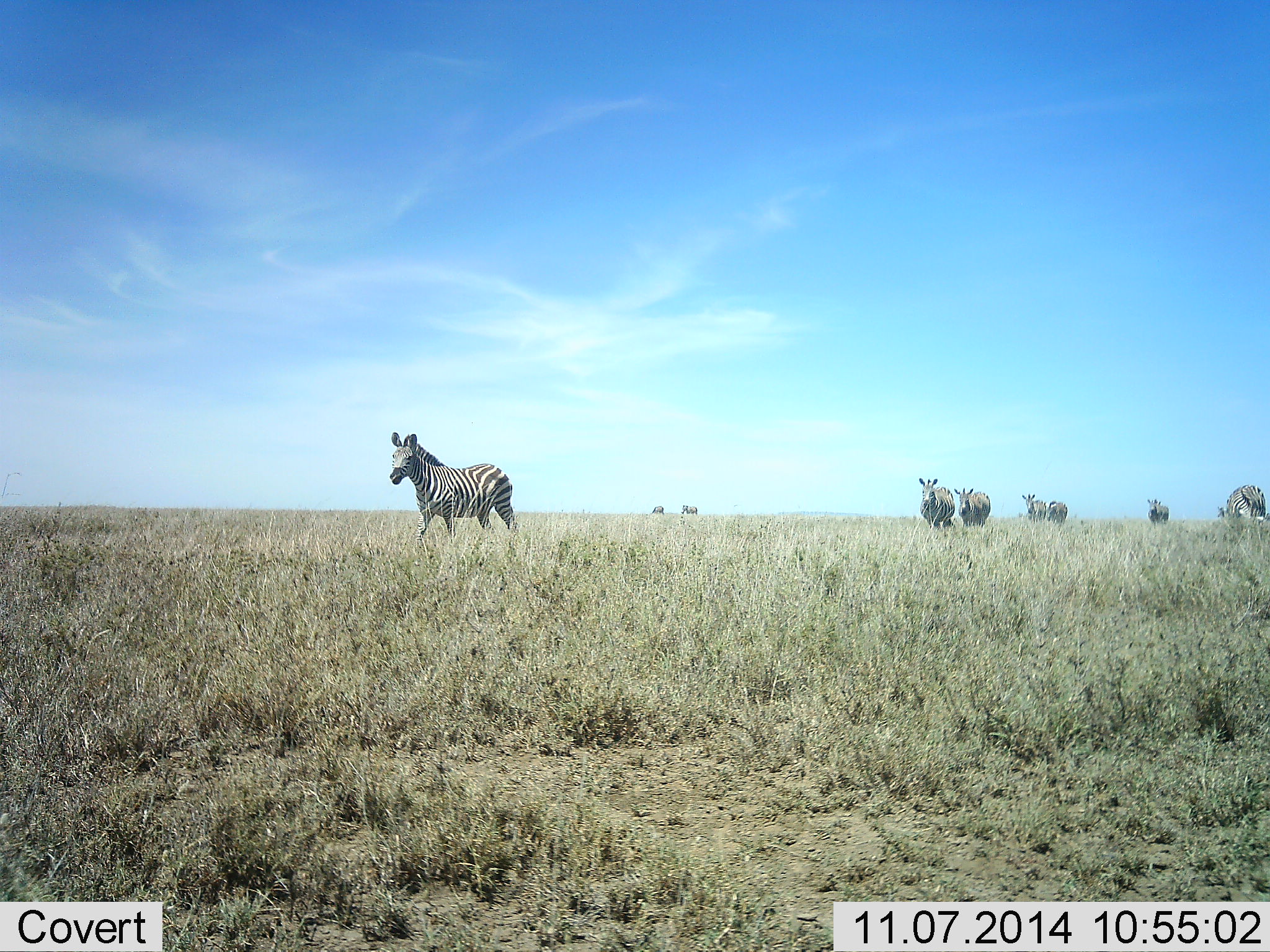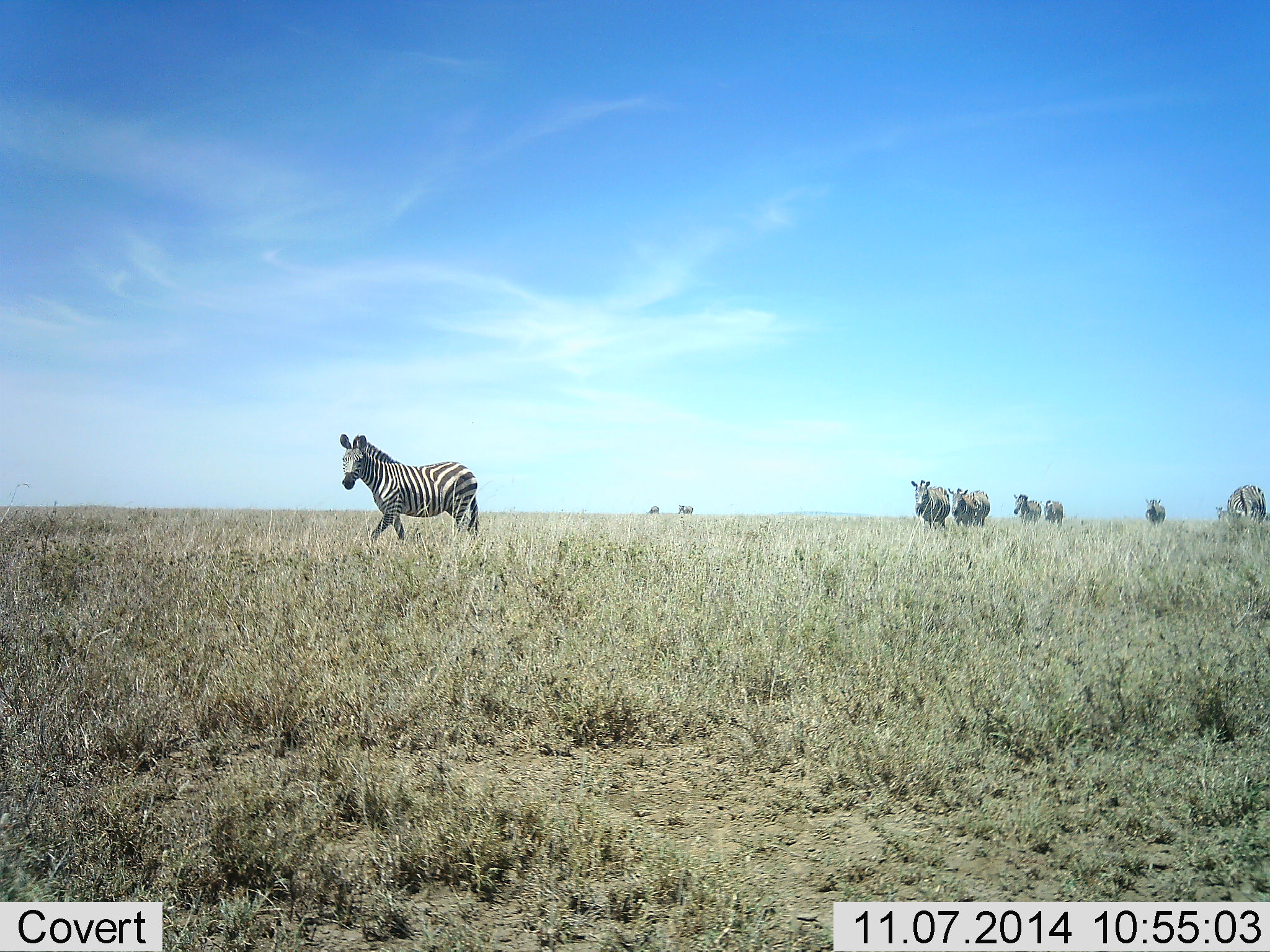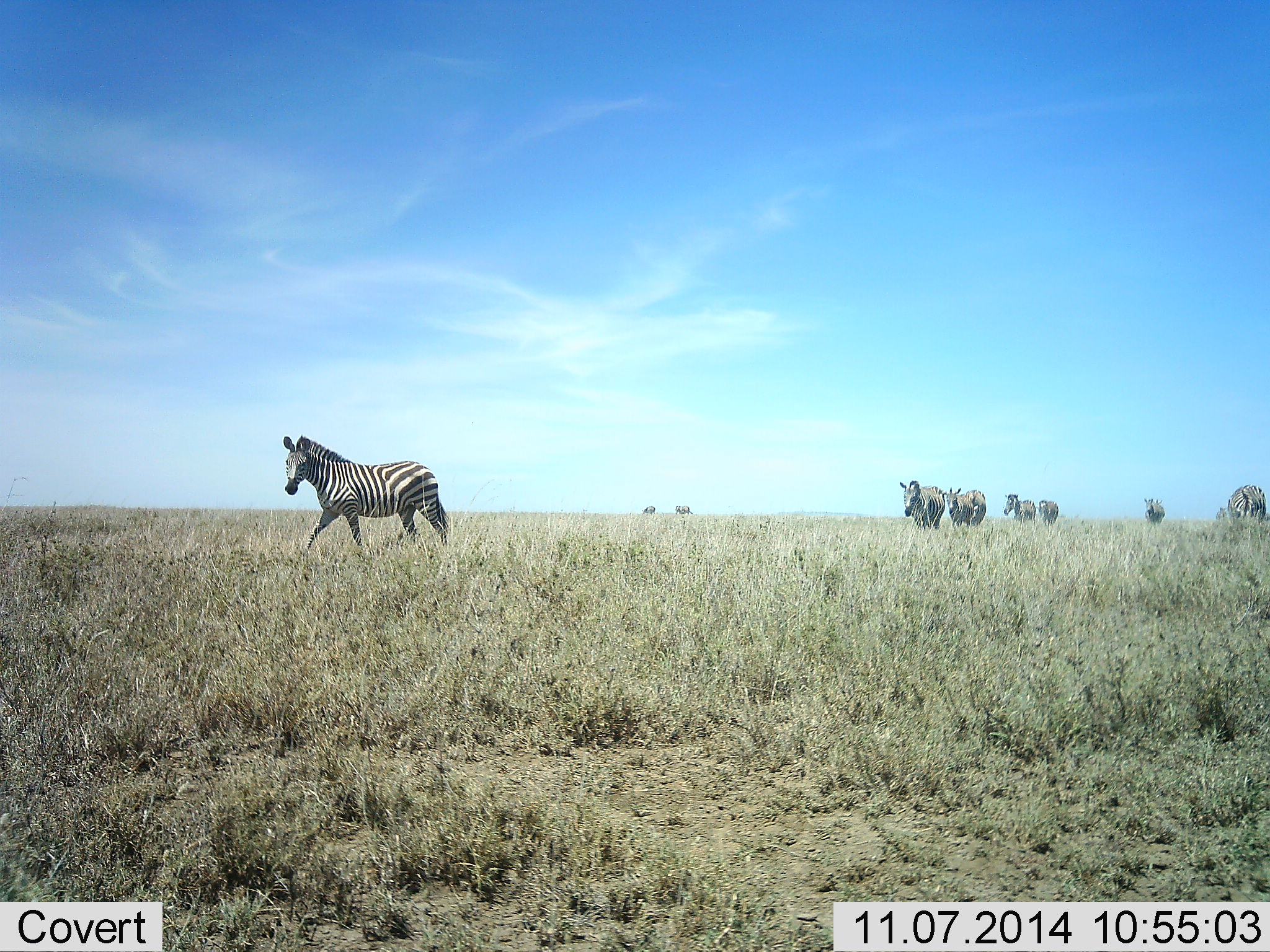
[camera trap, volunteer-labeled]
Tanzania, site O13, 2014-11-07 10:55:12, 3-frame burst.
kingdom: Animalia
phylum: Chordata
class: Mammalia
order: Perissodactyla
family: Equidae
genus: Equus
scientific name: Equus quagga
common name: plains zebra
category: zebra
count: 9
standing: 10%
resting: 0%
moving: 100%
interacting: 0%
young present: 0%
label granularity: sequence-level